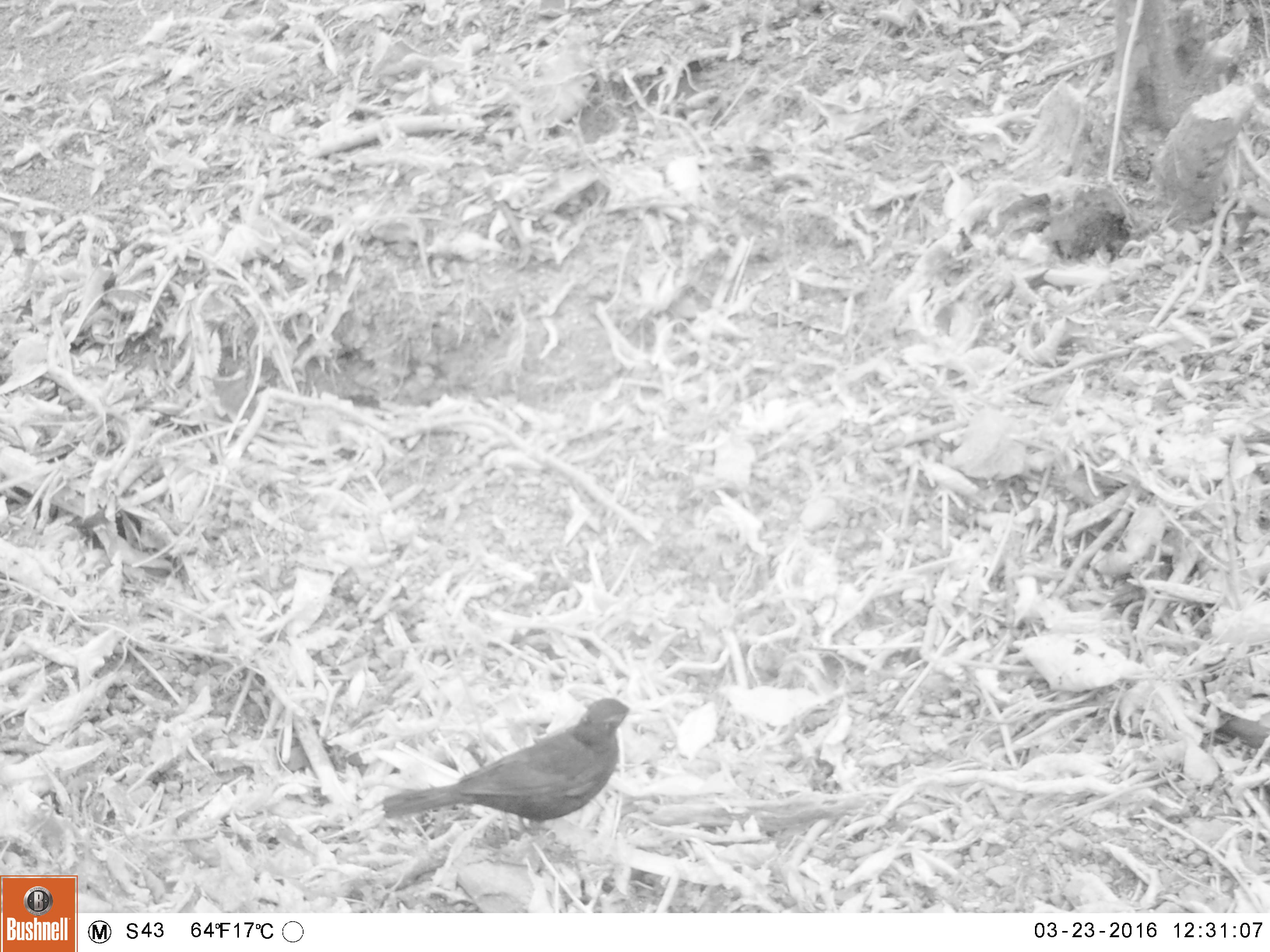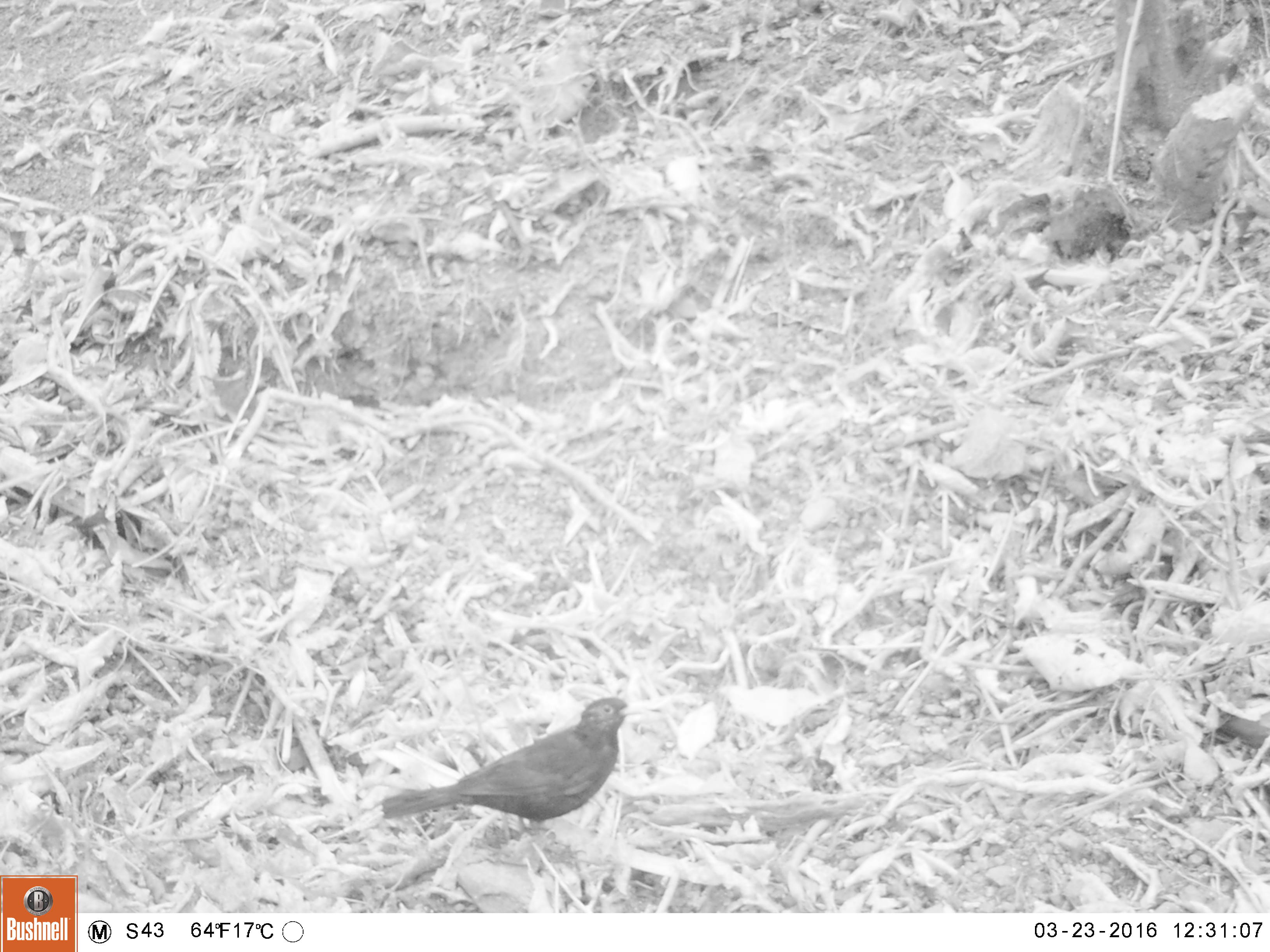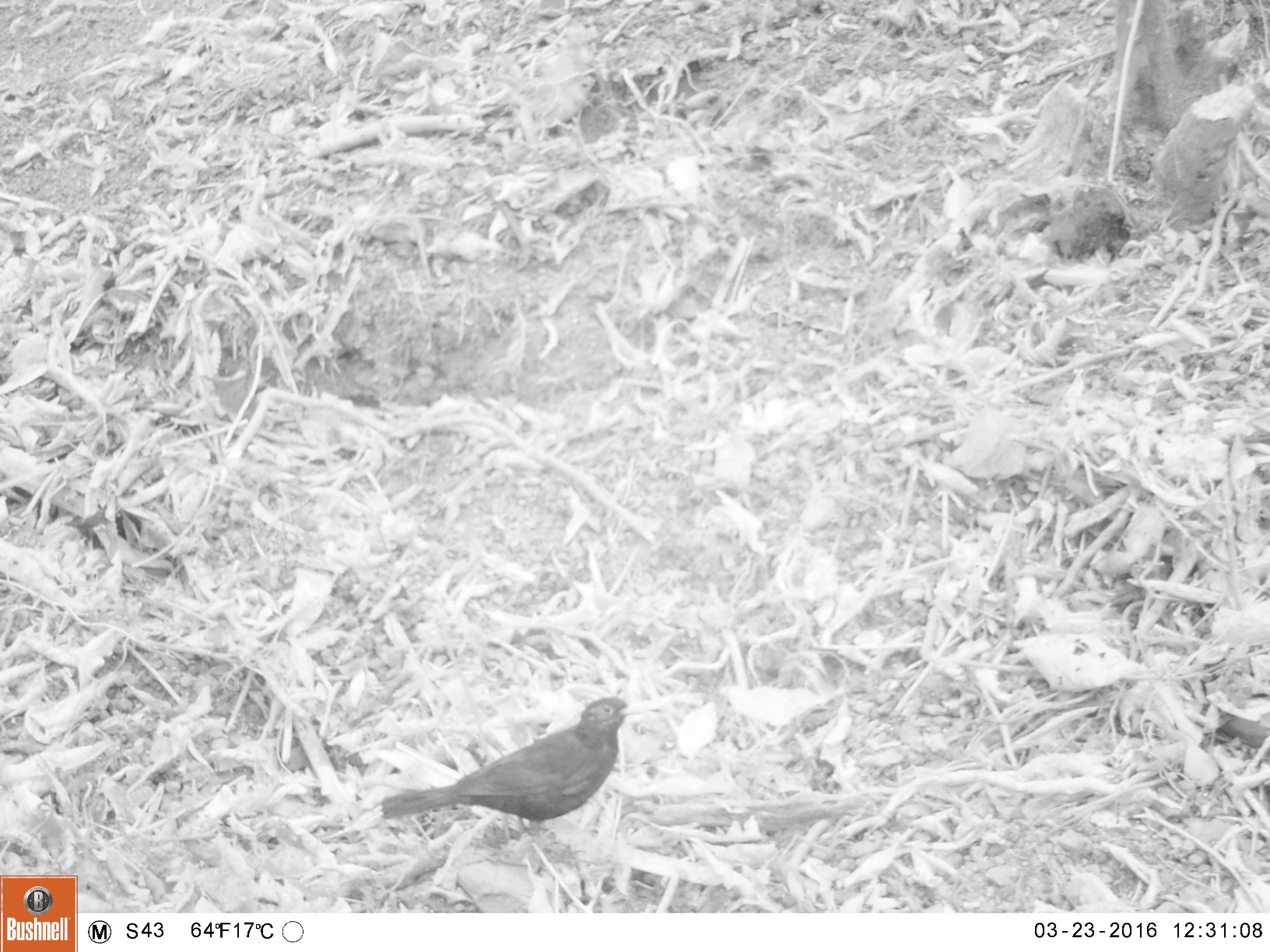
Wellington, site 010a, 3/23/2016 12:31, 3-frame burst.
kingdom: Animalia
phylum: Chordata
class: Aves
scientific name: Aves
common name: bird